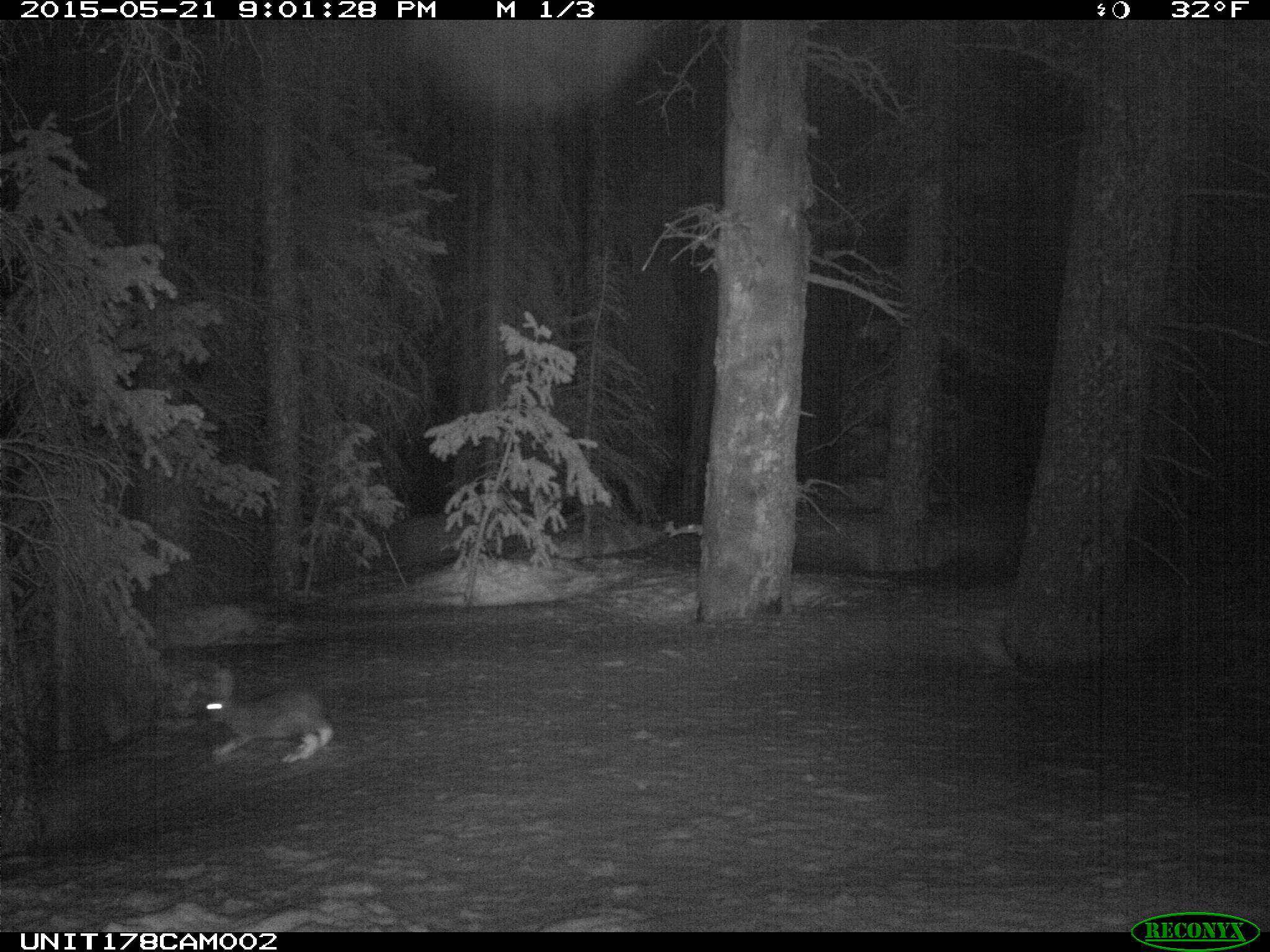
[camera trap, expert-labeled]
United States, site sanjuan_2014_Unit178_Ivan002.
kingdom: Animalia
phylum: Chordata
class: Mammalia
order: Lagomorpha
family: Leporidae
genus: Lepus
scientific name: Lepus americanus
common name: snowshoe hare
Lepus americanus (snowshoe hare).